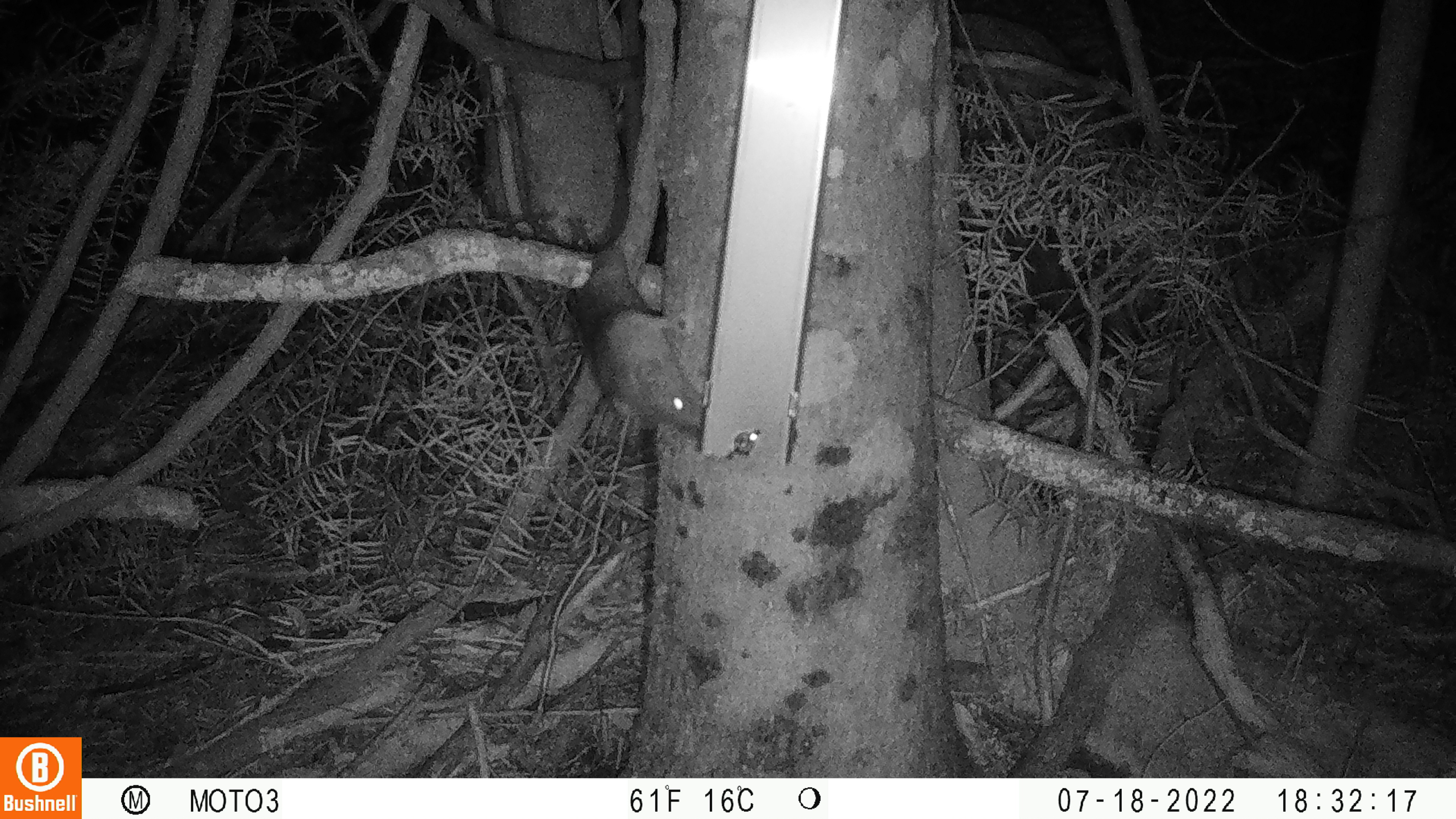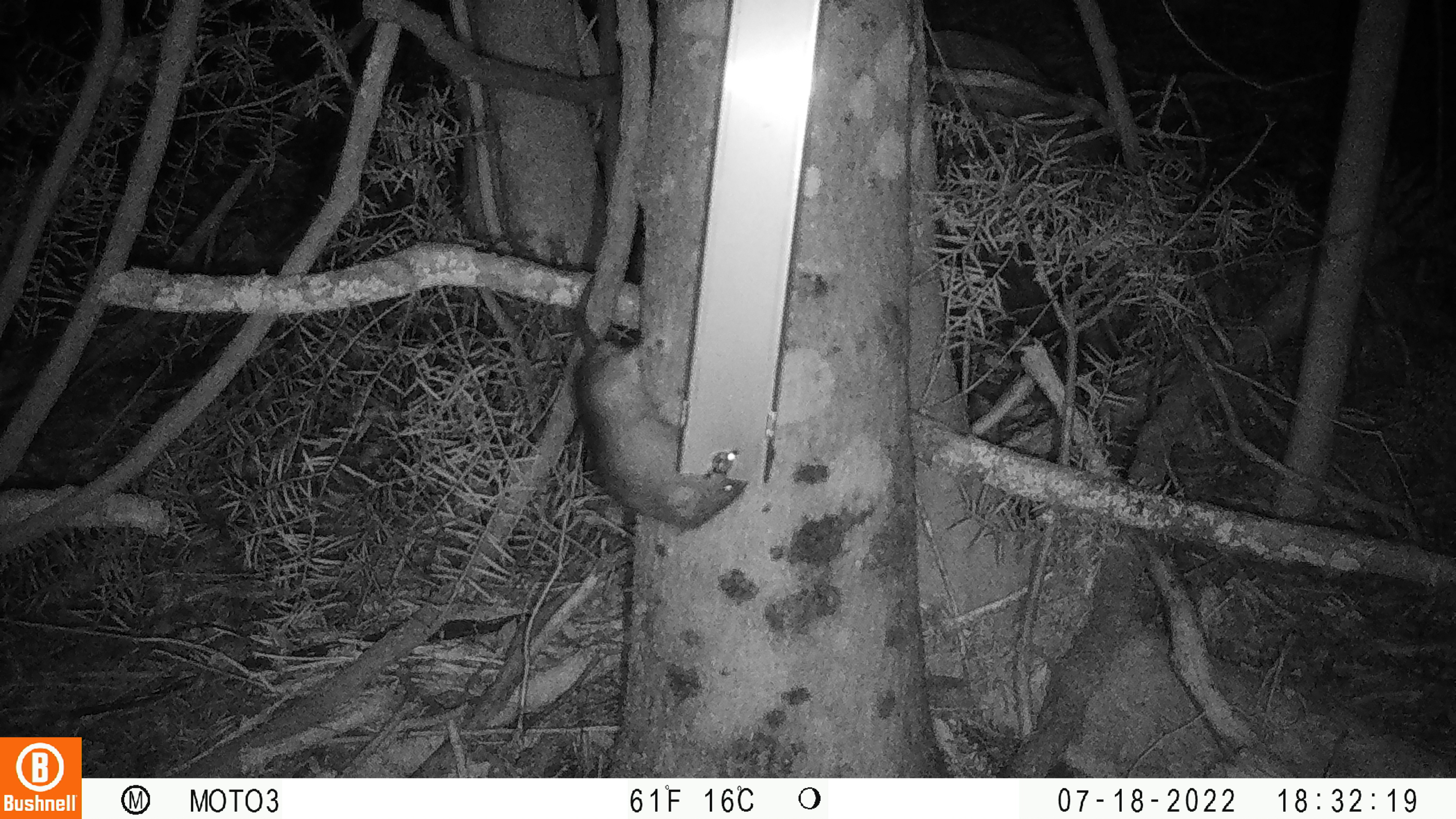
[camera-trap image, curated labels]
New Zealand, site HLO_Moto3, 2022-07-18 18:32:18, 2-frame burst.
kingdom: Animalia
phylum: Chordata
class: Mammalia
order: Rodentia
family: Muridae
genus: Rattus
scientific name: Rattus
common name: rat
Rat (Rattus).